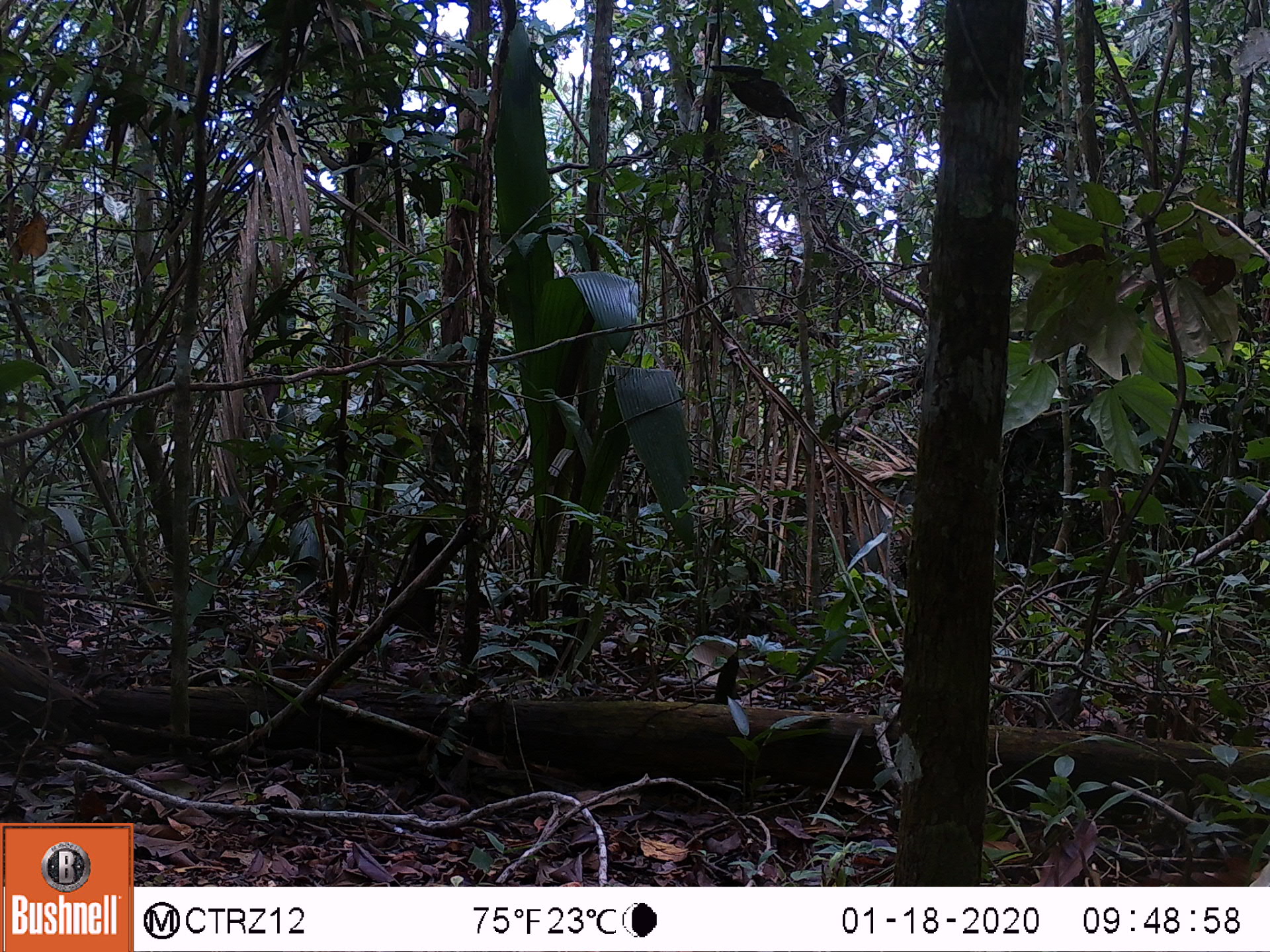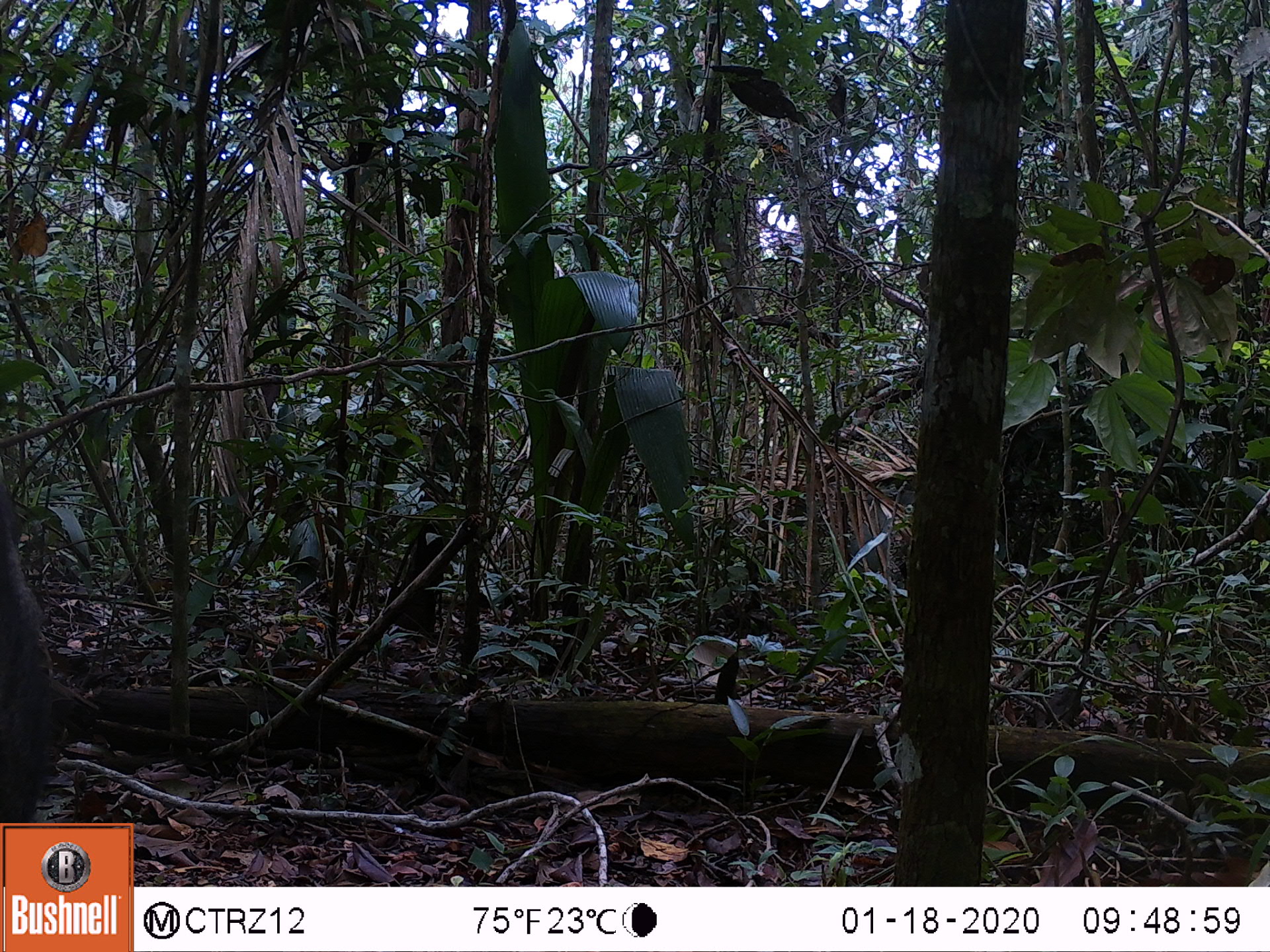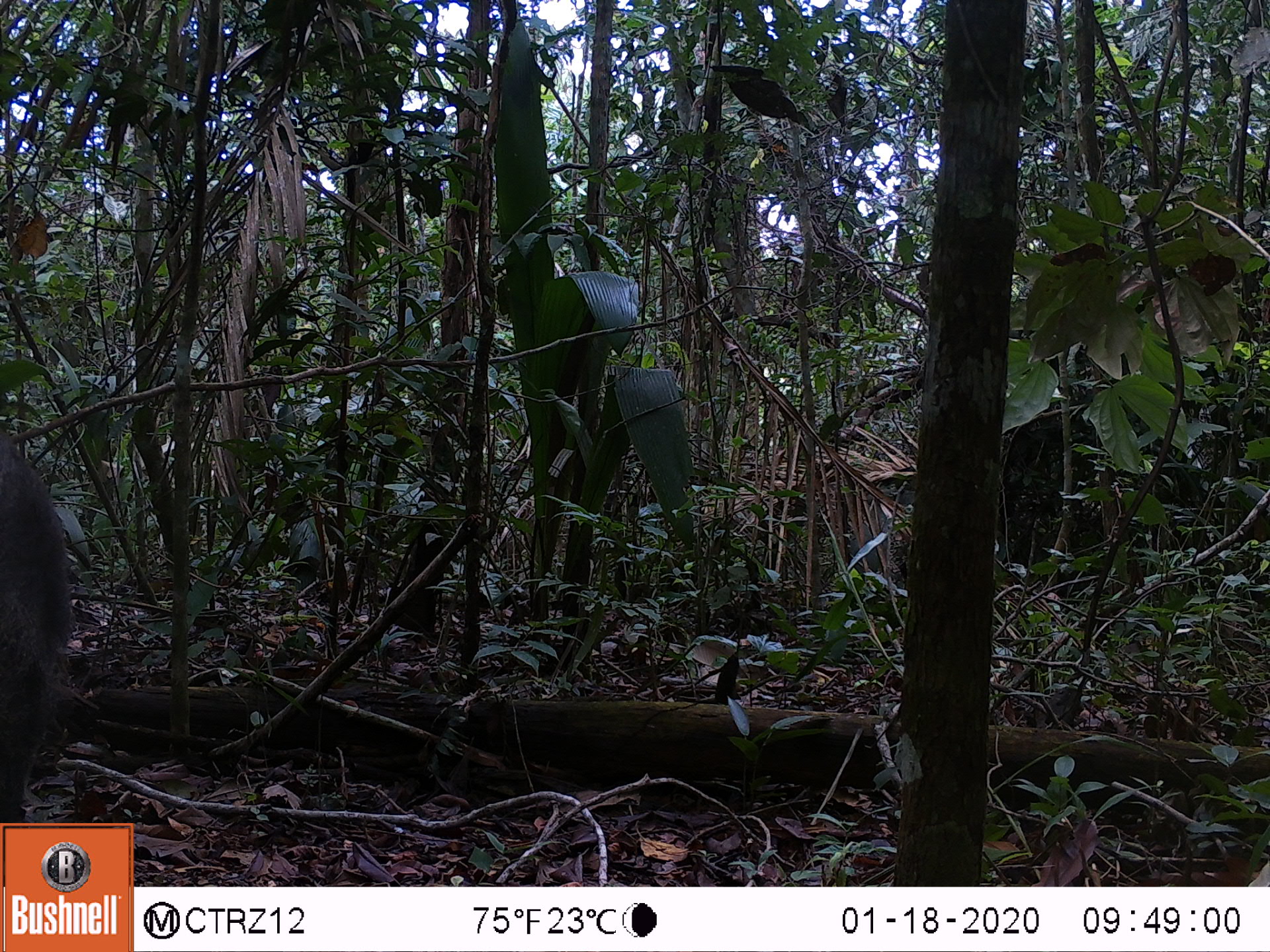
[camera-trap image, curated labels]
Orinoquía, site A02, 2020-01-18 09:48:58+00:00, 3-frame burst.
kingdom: Animalia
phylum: Chordata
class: Mammalia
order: Artiodactyla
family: Tayassuidae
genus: Pecari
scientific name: Pecari tajacu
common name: collared peccary